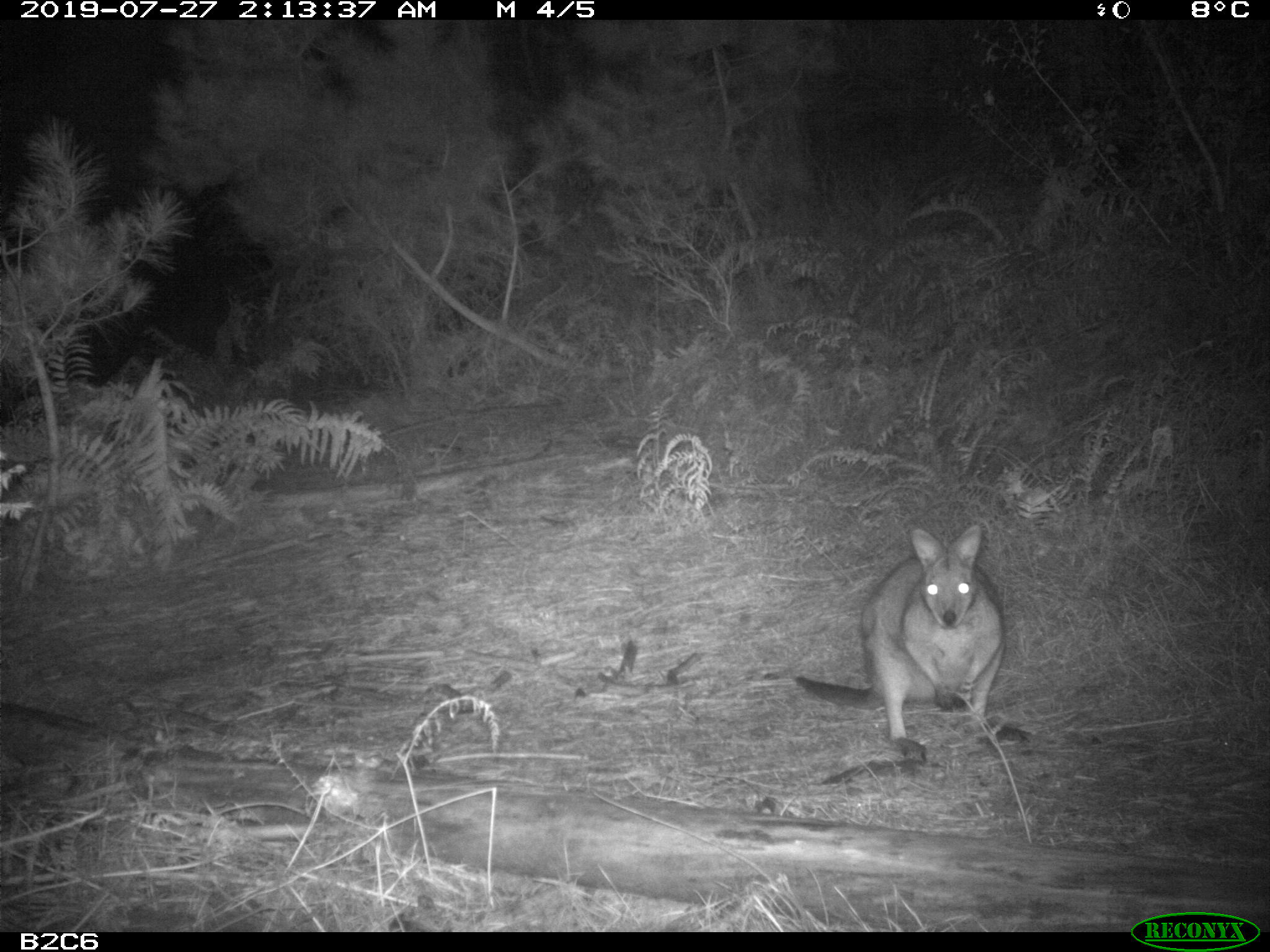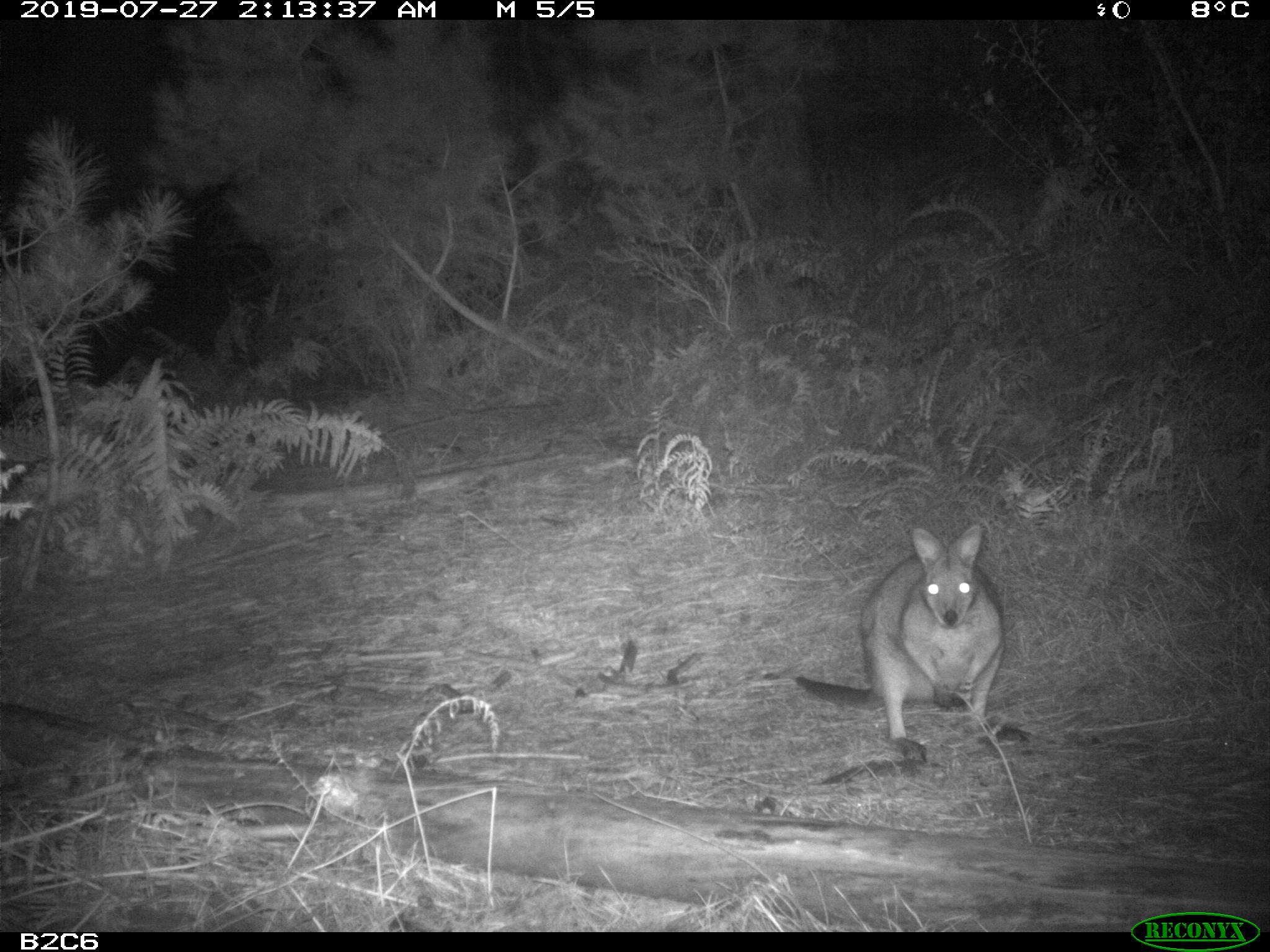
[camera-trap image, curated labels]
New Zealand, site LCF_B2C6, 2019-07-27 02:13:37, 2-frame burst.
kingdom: Animalia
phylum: Chordata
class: Mammalia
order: Diprotodontia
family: Macropodidae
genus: Notamacropus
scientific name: Notamacropus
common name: wallaby